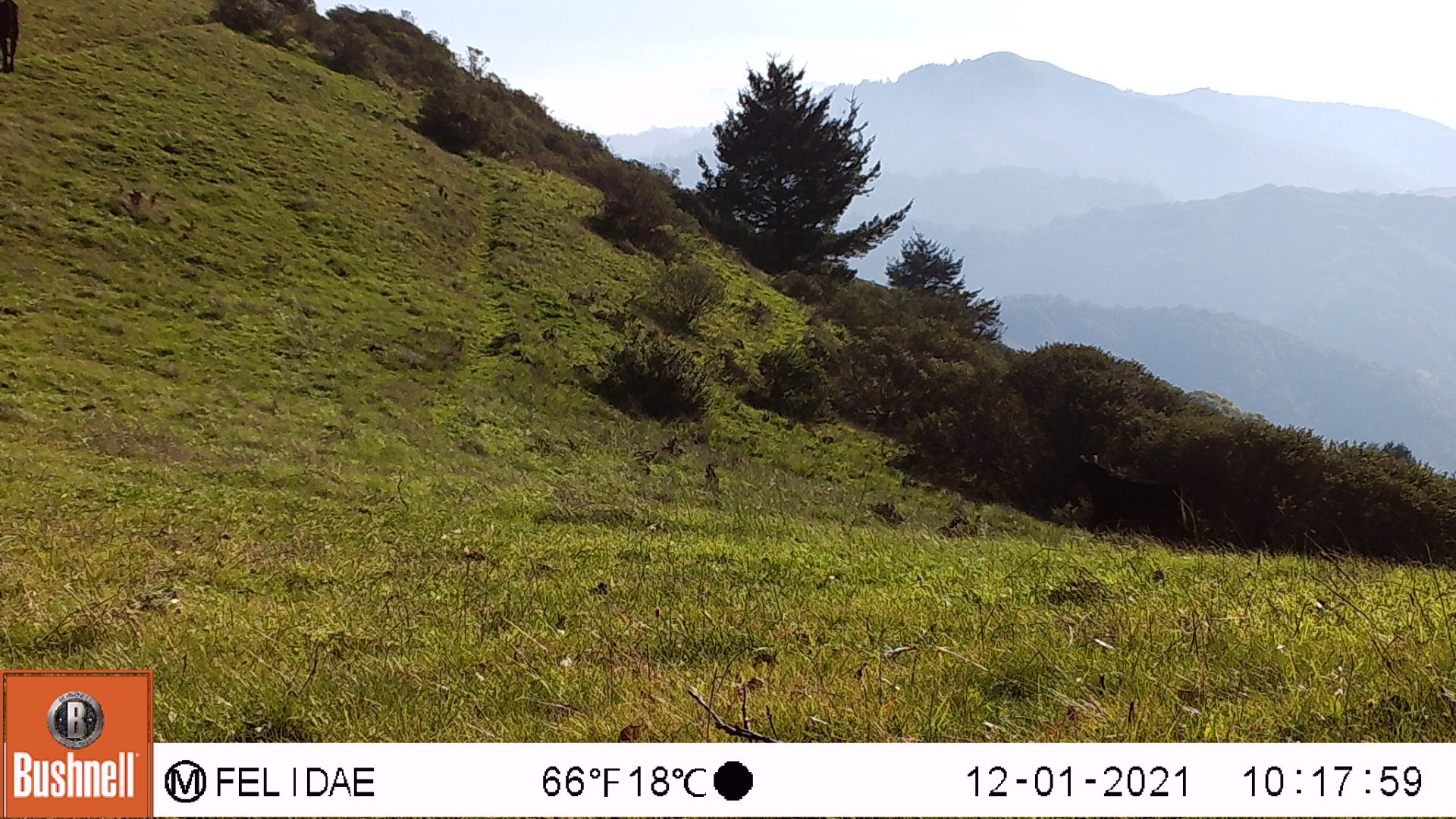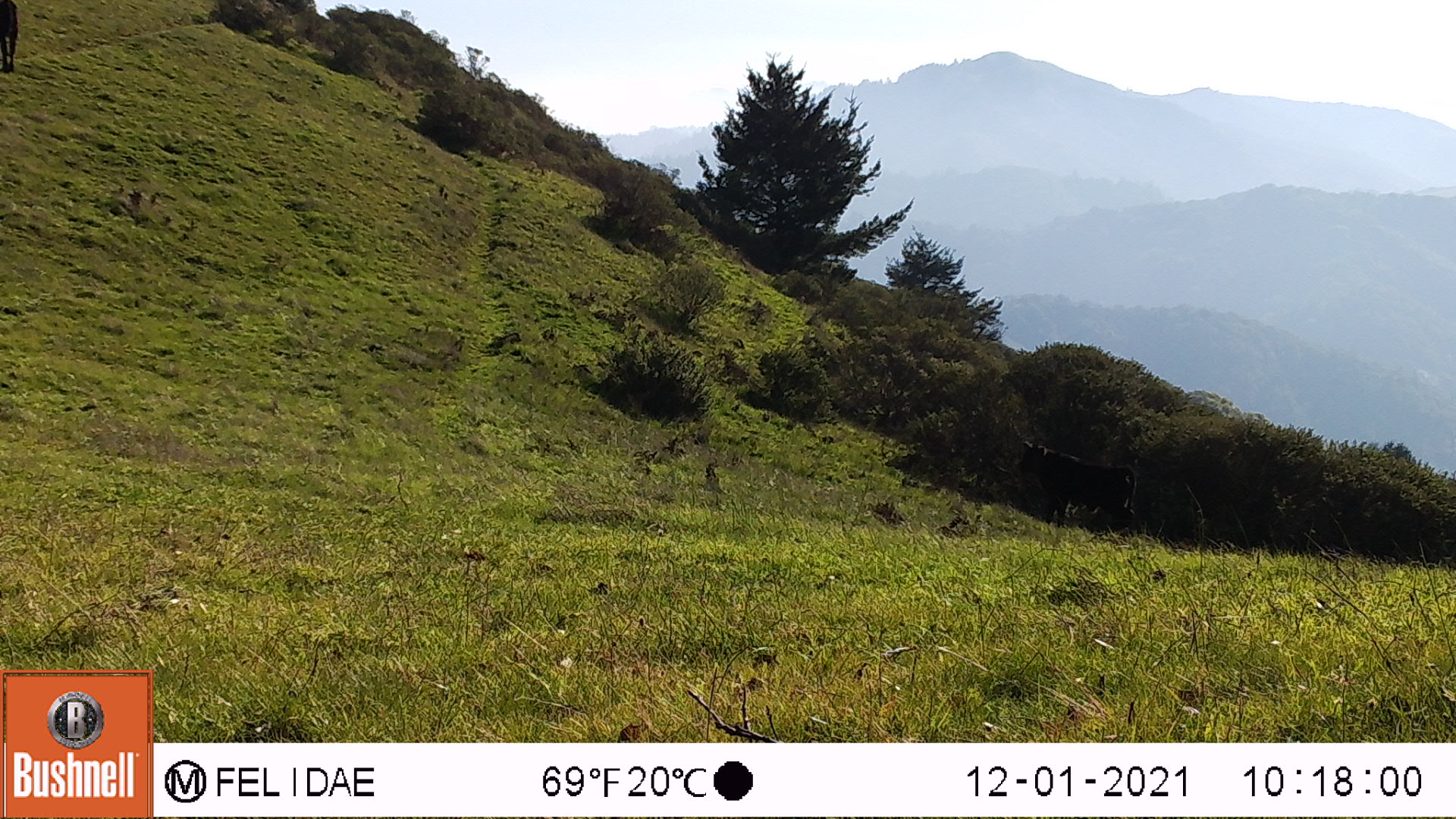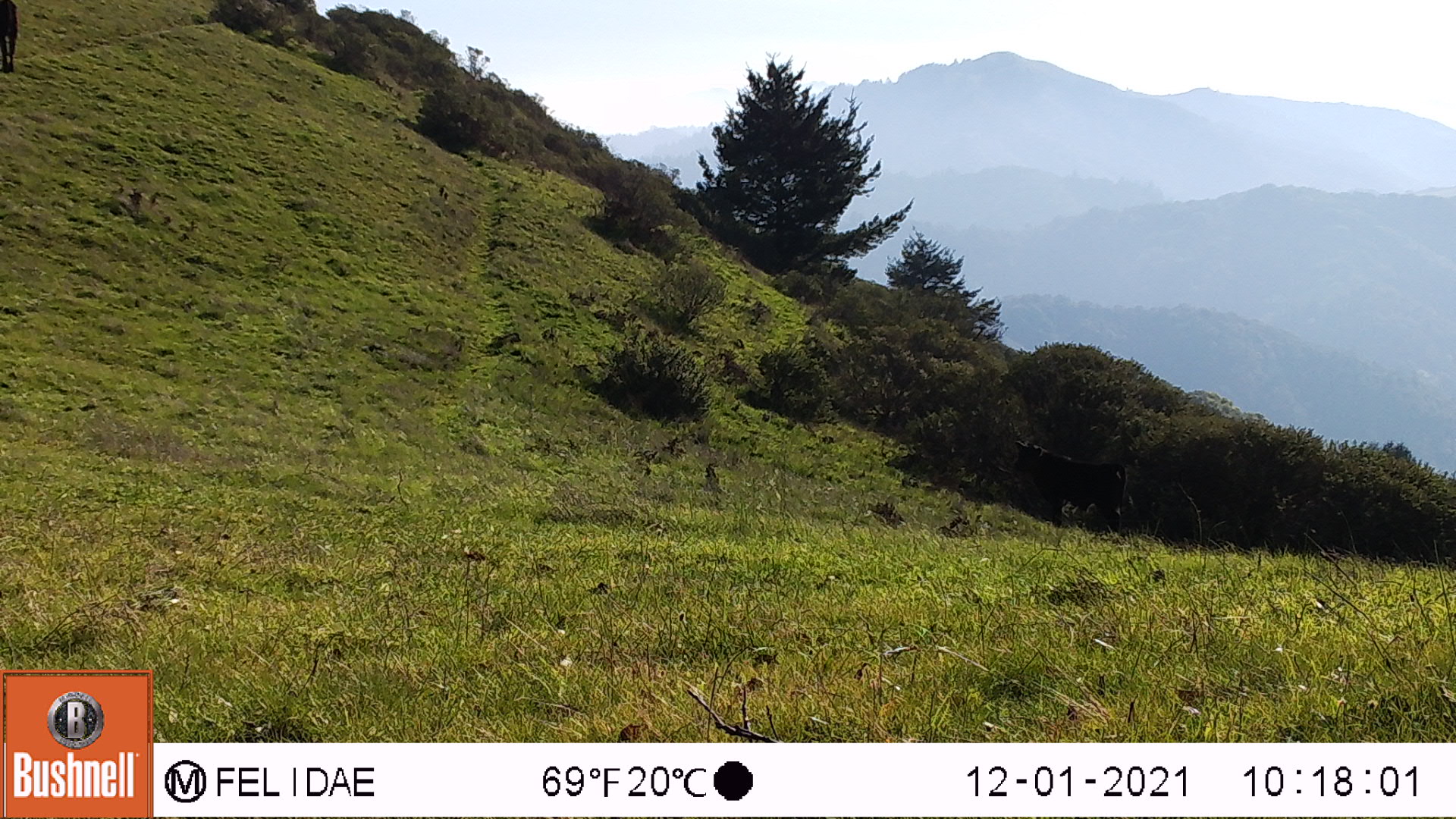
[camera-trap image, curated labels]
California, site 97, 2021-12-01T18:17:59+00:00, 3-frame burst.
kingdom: Animalia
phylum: Chordata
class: Mammalia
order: Artiodactyla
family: Bovidae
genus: Bos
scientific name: Bos taurus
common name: domestic cattle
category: cattle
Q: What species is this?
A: Cattle (domestic cattle) (Bos taurus).